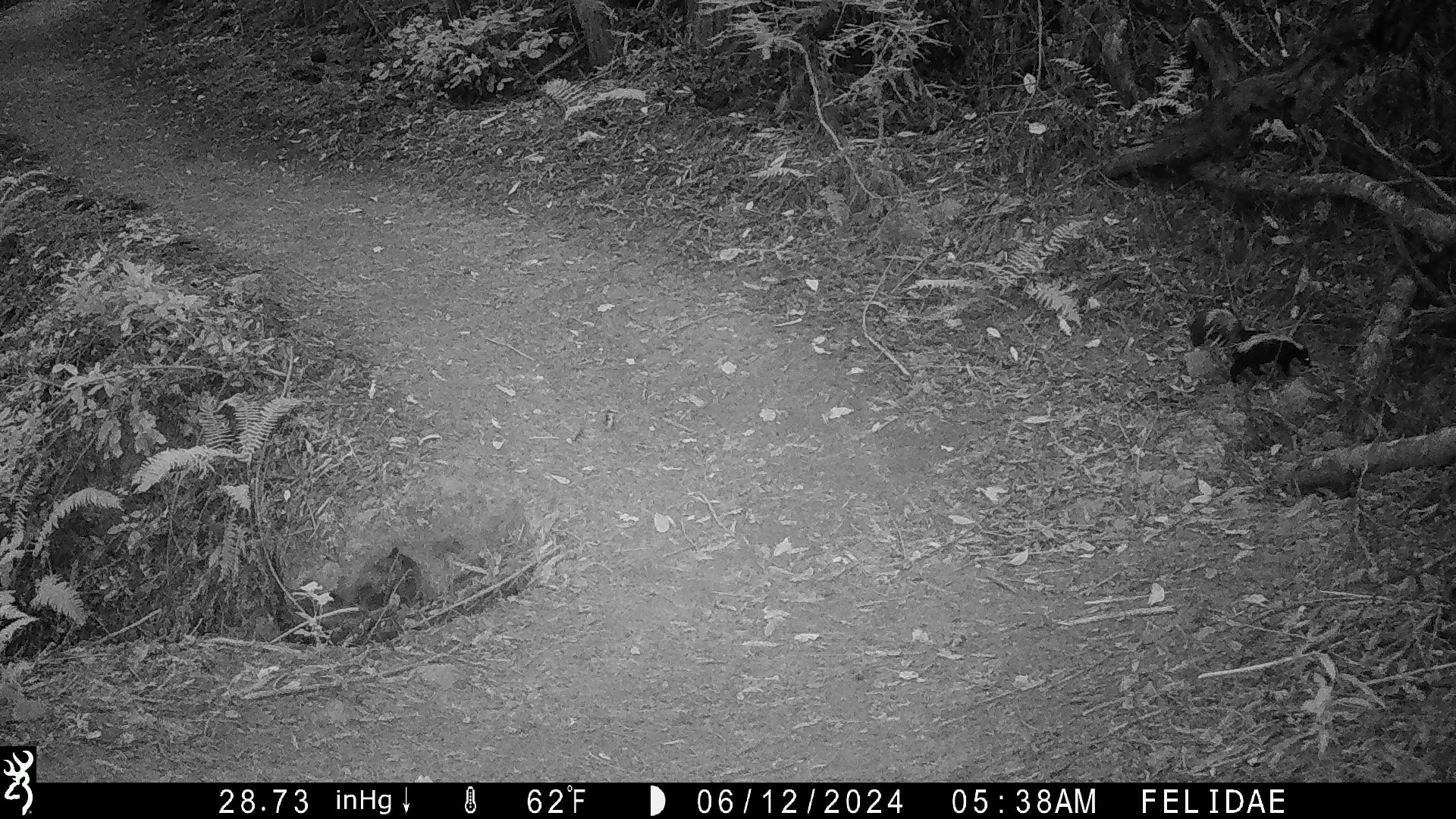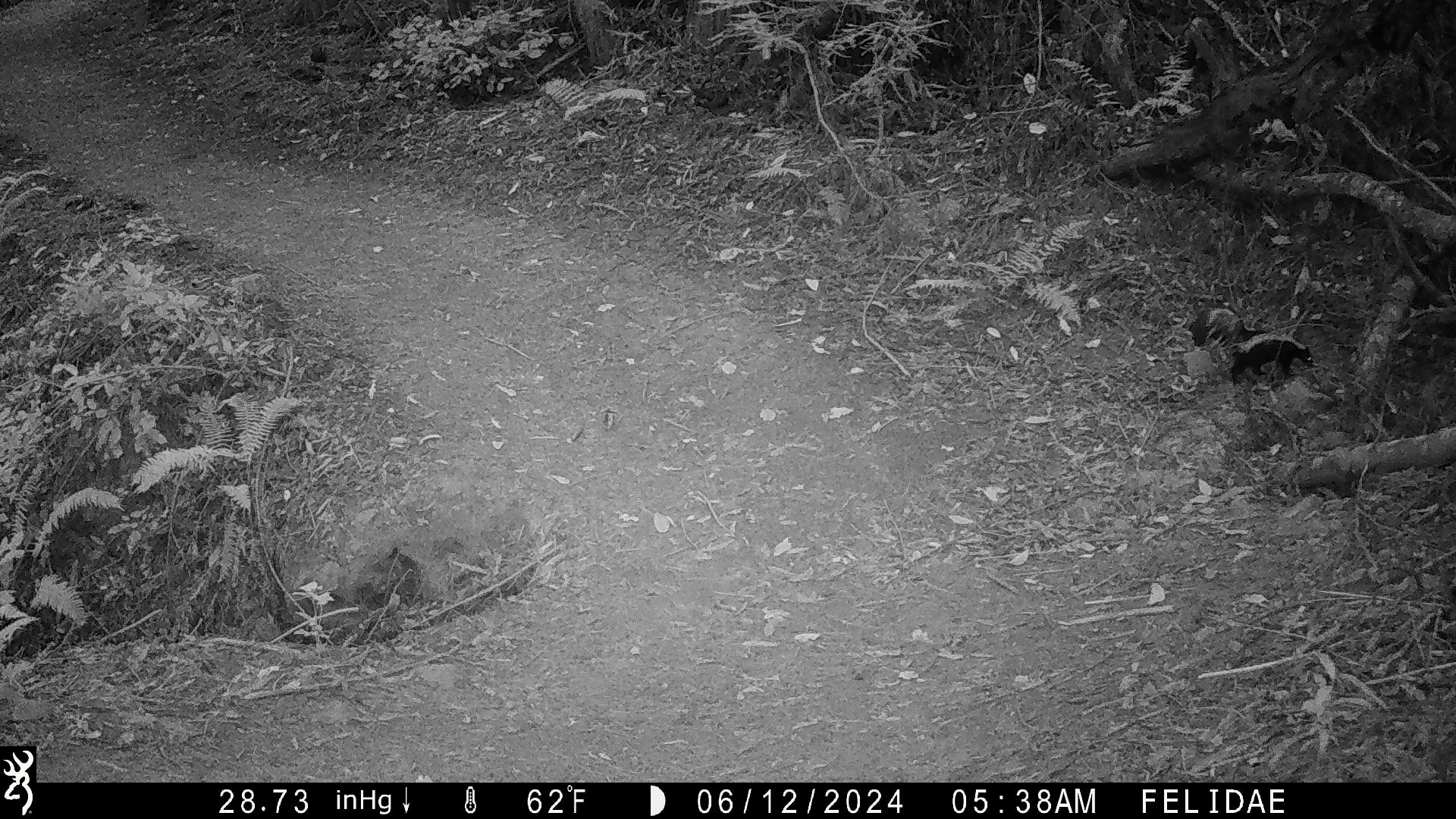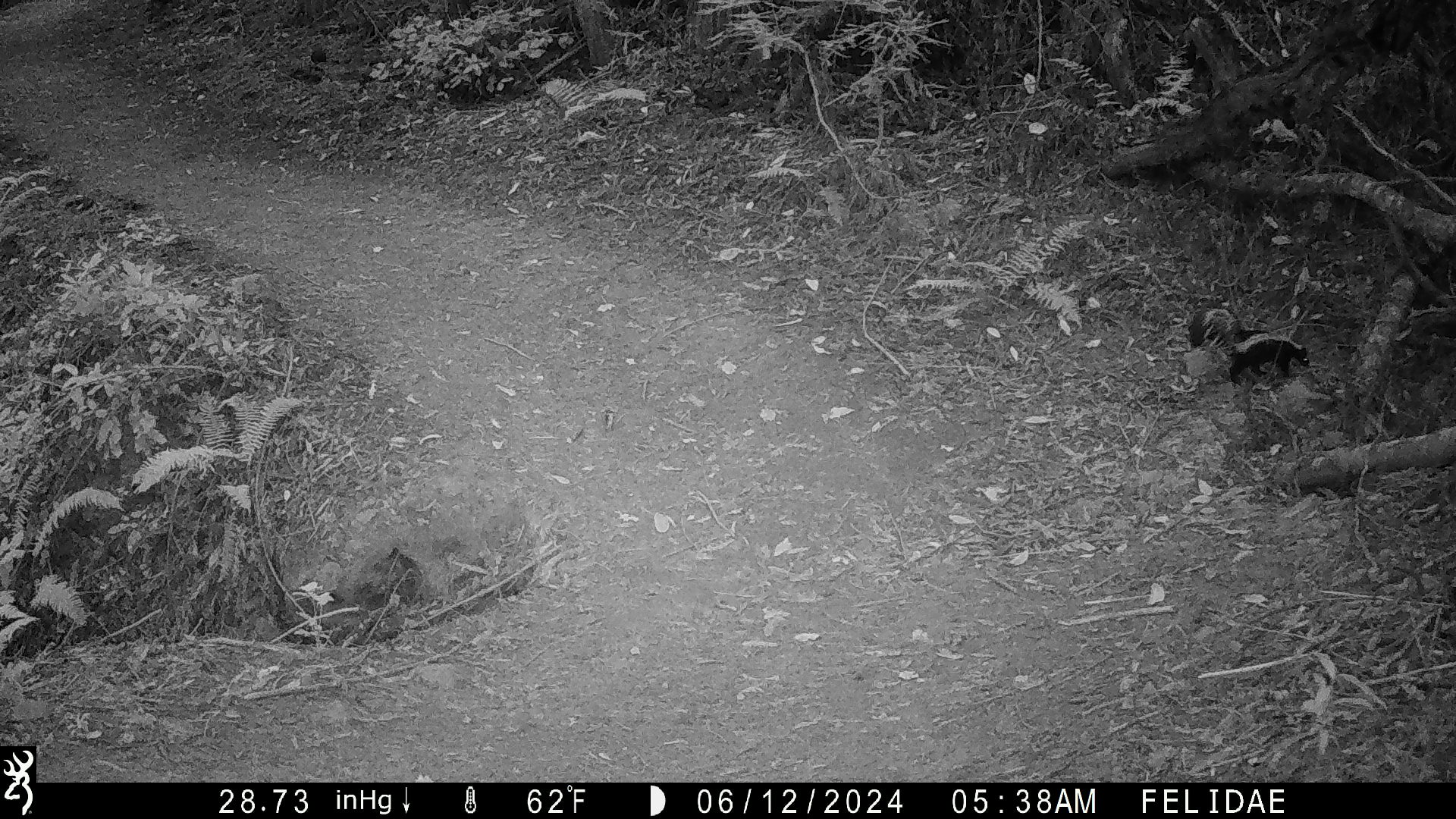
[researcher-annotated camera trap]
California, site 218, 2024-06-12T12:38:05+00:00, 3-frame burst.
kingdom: Animalia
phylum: Chordata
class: Mammalia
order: Carnivora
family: Mephitidae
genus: Mephitis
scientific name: Mephitis mephitis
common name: striped skunk